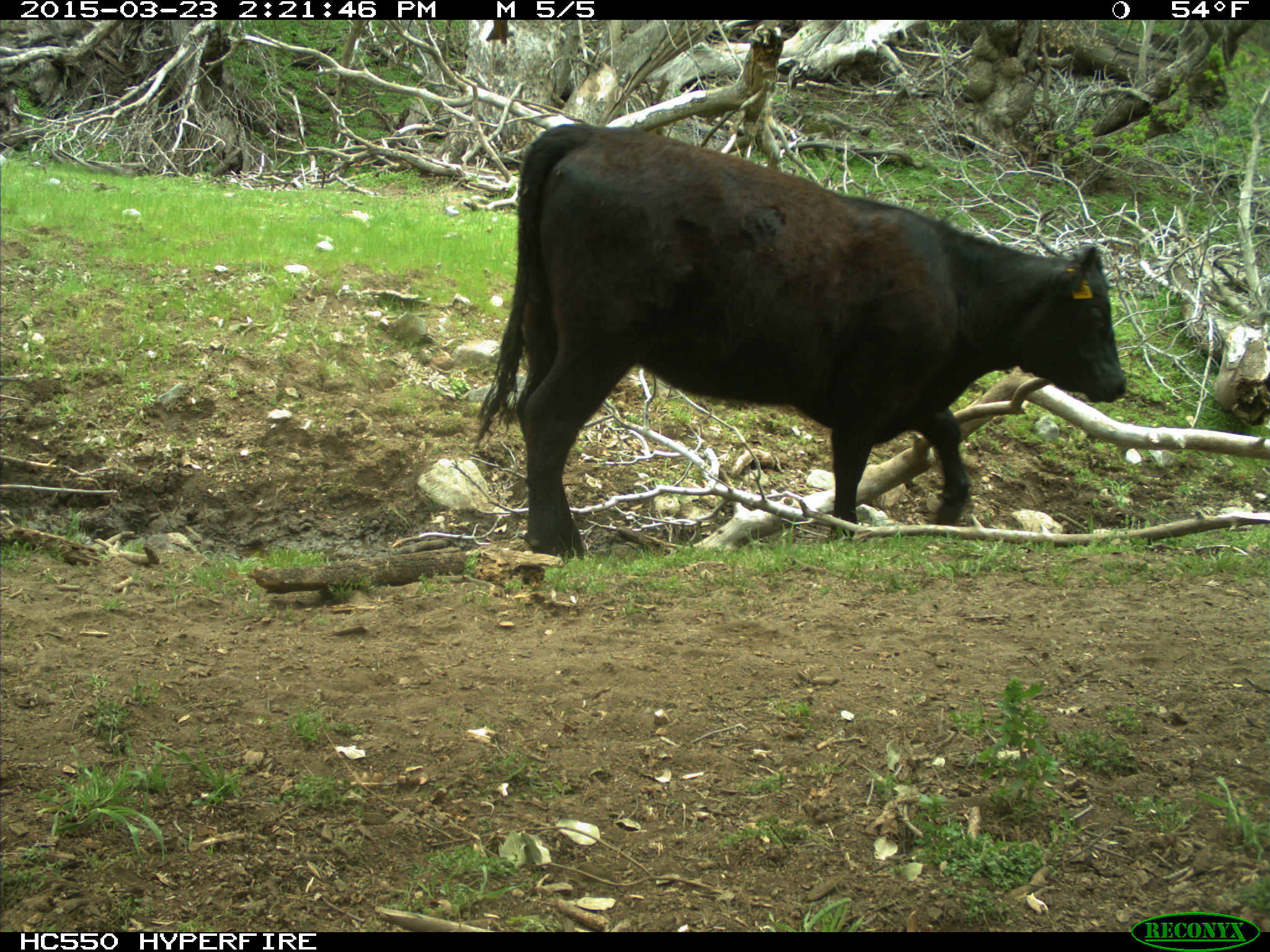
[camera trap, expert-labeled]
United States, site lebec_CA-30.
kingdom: Animalia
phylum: Chordata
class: Mammalia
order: Artiodactyla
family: Bovidae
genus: Bos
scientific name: Bos taurus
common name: domestic cow